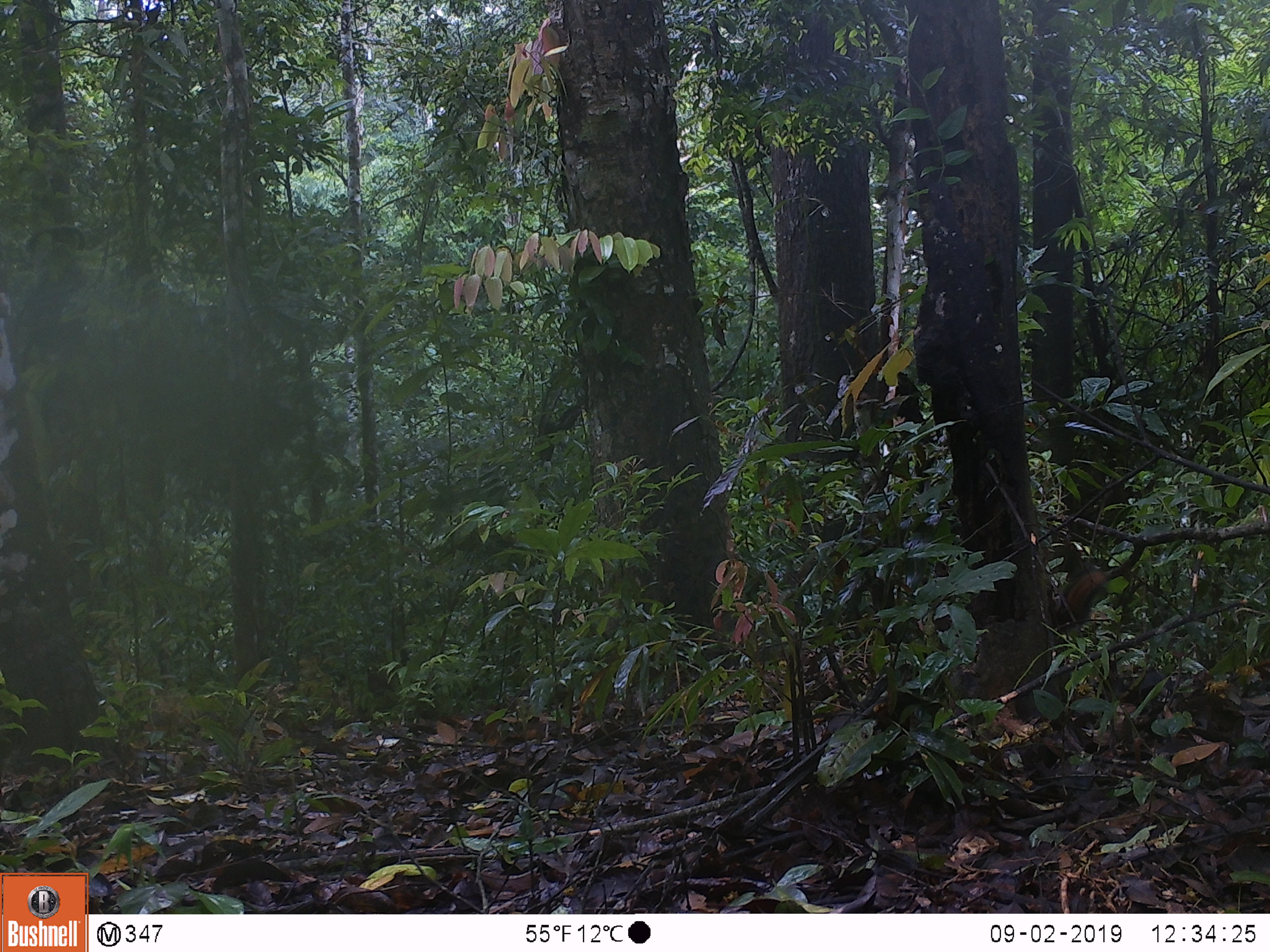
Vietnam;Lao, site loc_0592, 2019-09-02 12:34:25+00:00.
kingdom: Animalia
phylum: Chordata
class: Mammalia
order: Rodentia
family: Sciuridae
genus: Dremomys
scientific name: Dremomys rufigenis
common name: red-cheeked squirrel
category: red cheeked squirrel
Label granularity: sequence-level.